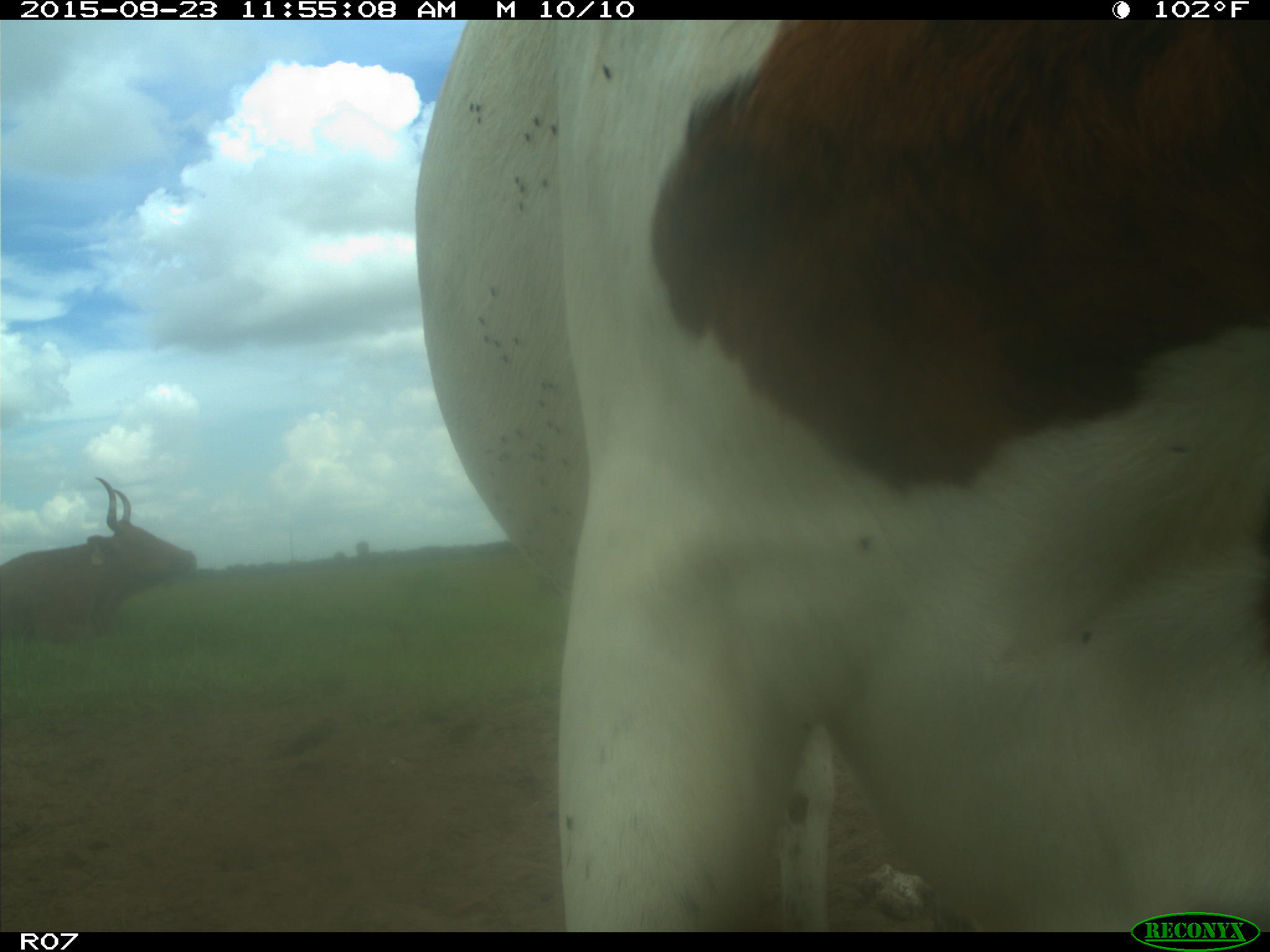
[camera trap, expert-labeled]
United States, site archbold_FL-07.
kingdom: Animalia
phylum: Chordata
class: Mammalia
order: Artiodactyla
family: Bovidae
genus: Bos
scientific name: Bos taurus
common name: domestic cow